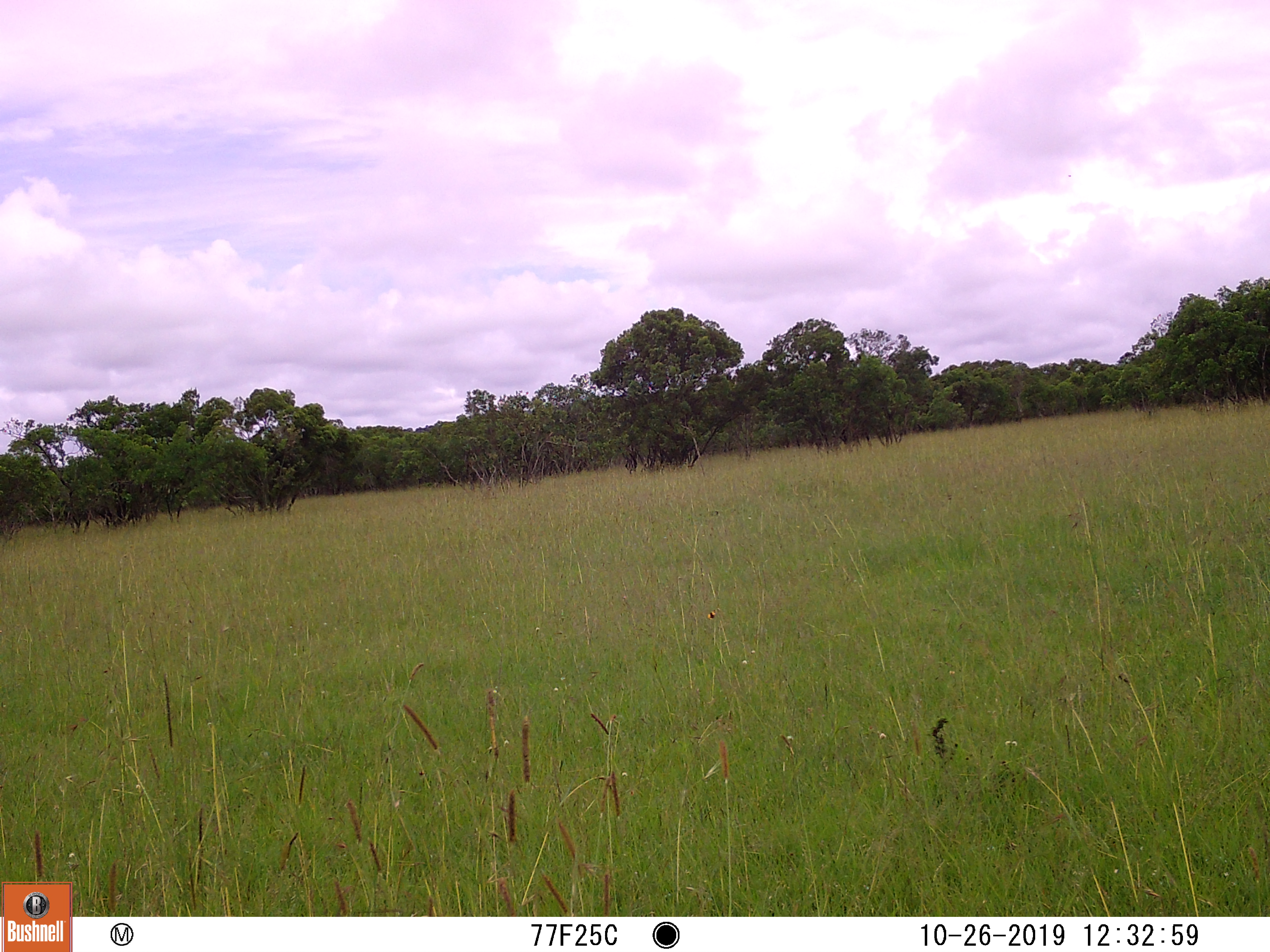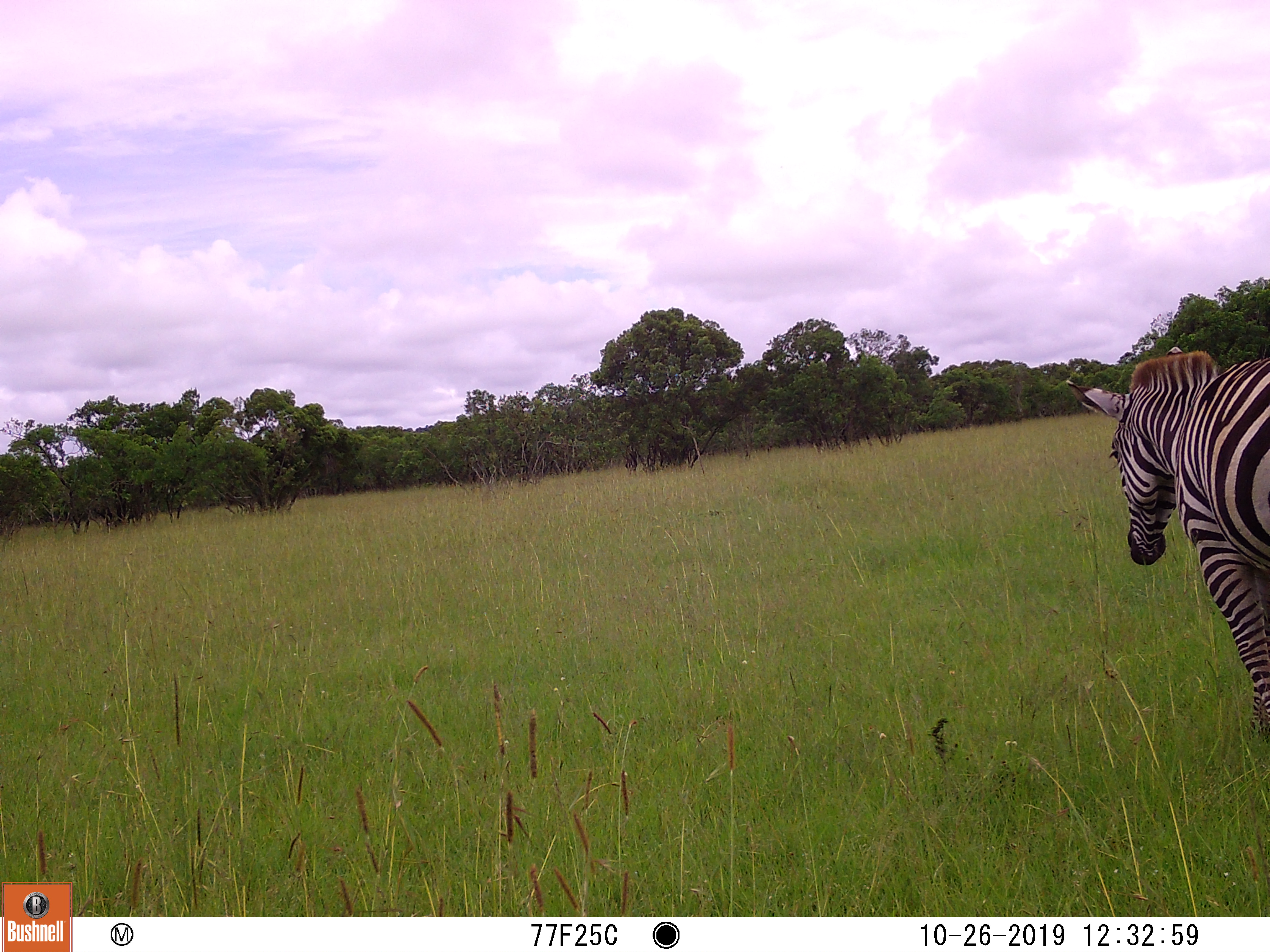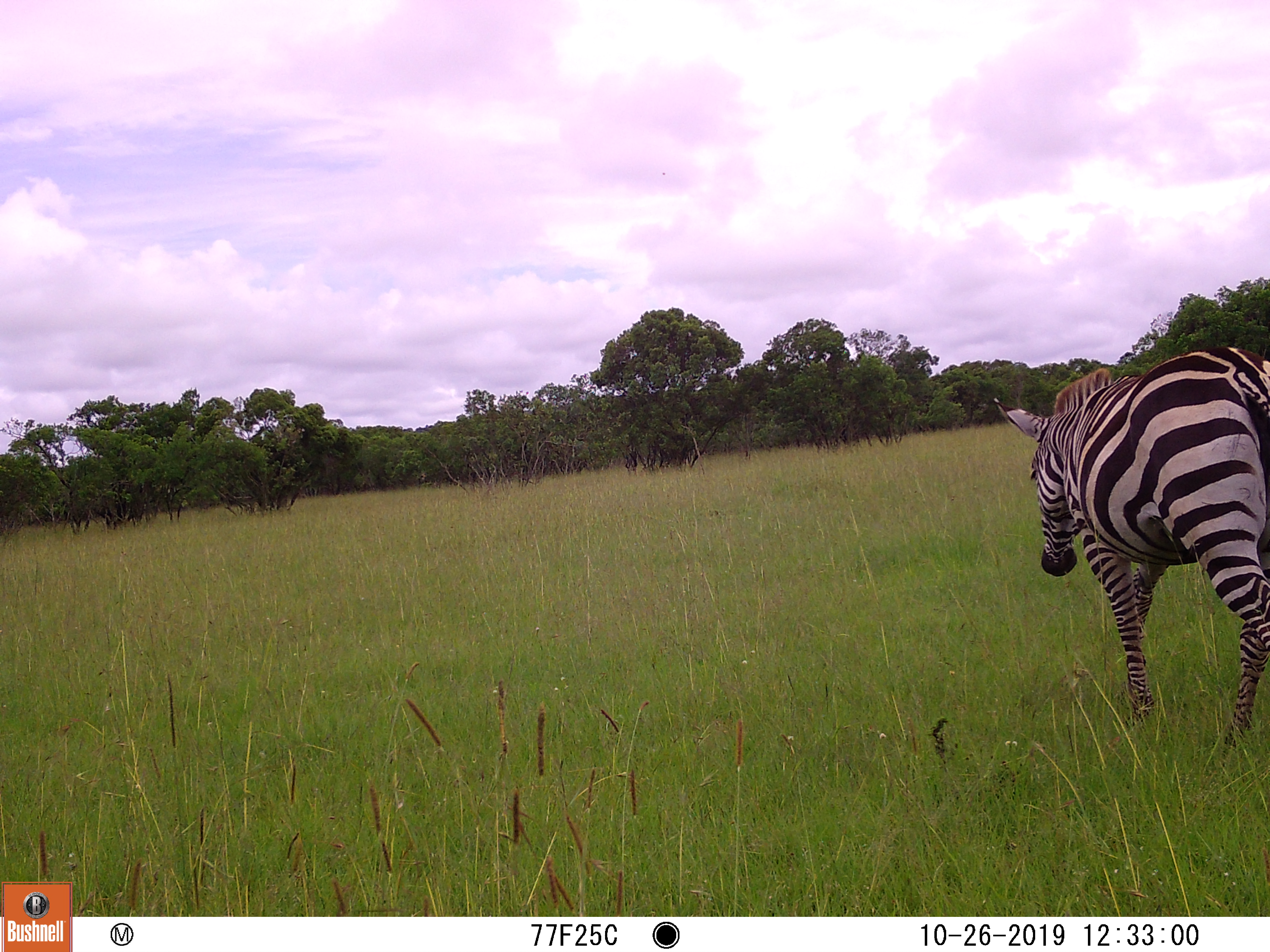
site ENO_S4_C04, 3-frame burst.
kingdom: Animalia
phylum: Chordata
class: Mammalia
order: Perissodactyla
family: Equidae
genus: Equus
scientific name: Equus quagga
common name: plains zebra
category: zebraplains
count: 1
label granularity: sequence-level